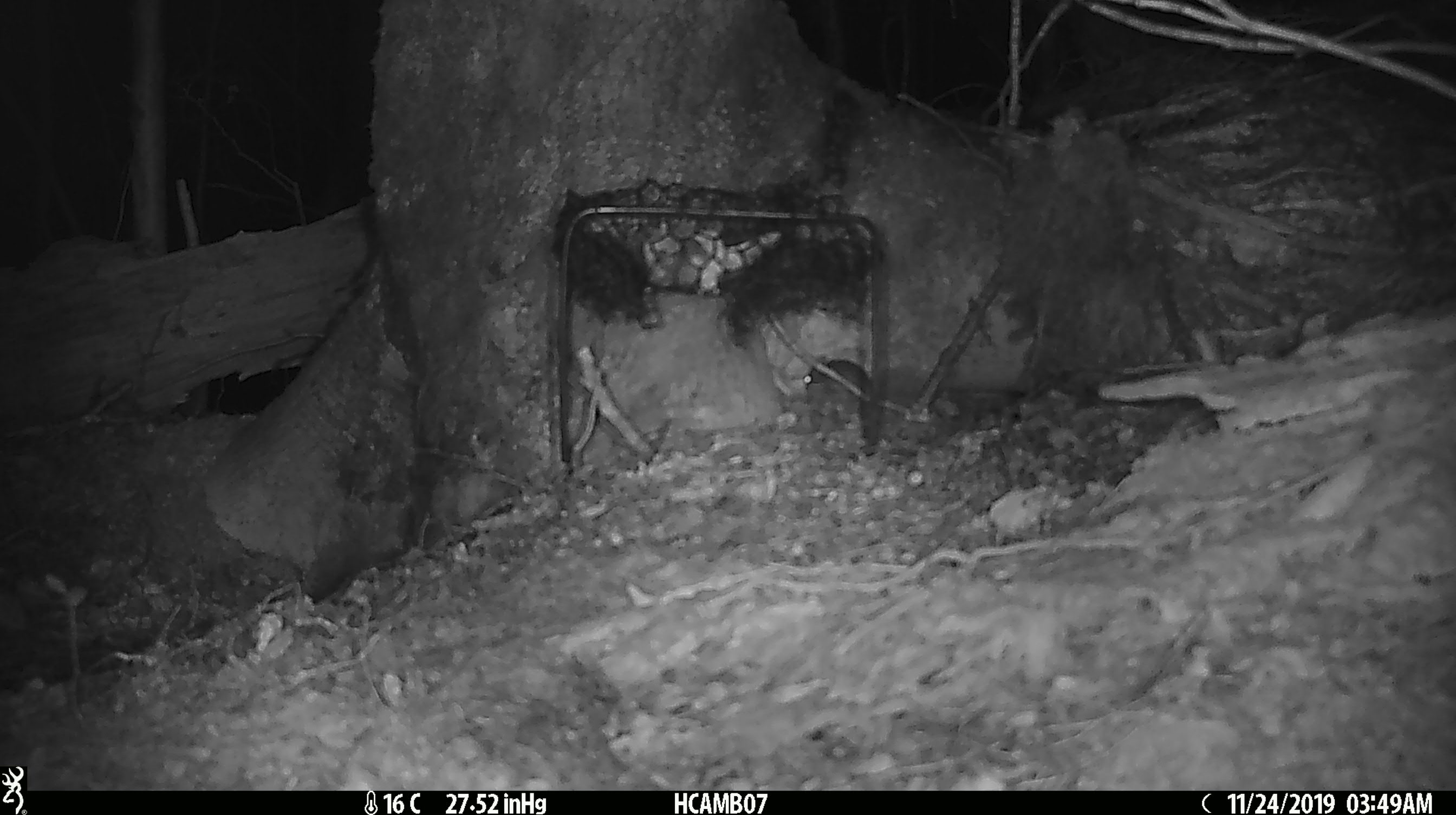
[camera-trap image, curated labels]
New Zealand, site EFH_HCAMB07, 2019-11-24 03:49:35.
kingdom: Animalia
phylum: Chordata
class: Mammalia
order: Rodentia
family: Muridae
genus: Mus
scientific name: Mus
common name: mouse